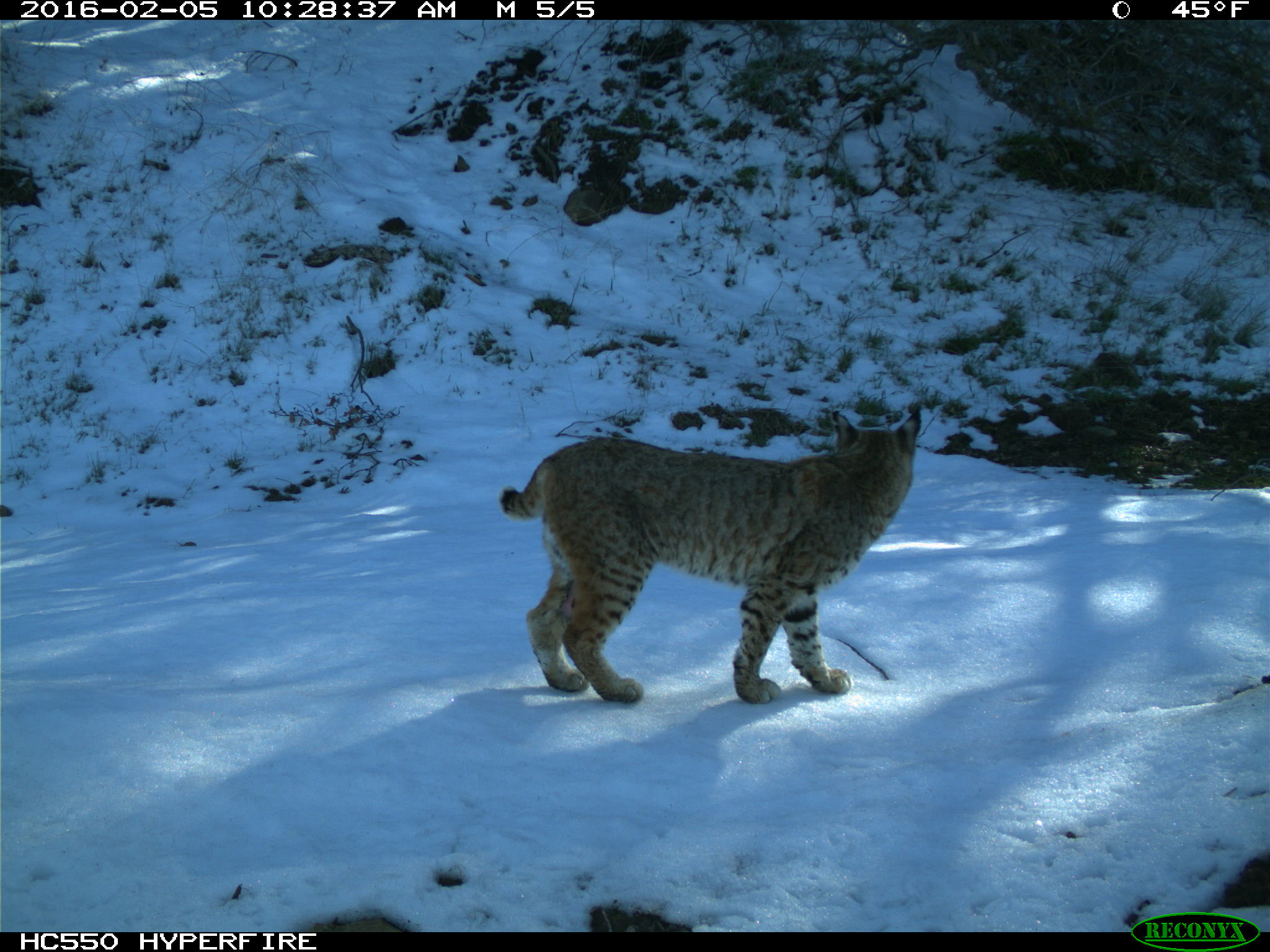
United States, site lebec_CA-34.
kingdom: Animalia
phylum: Chordata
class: Mammalia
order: Carnivora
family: Felidae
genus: Lynx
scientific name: Lynx rufus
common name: bobcat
Lynx rufus (bobcat).